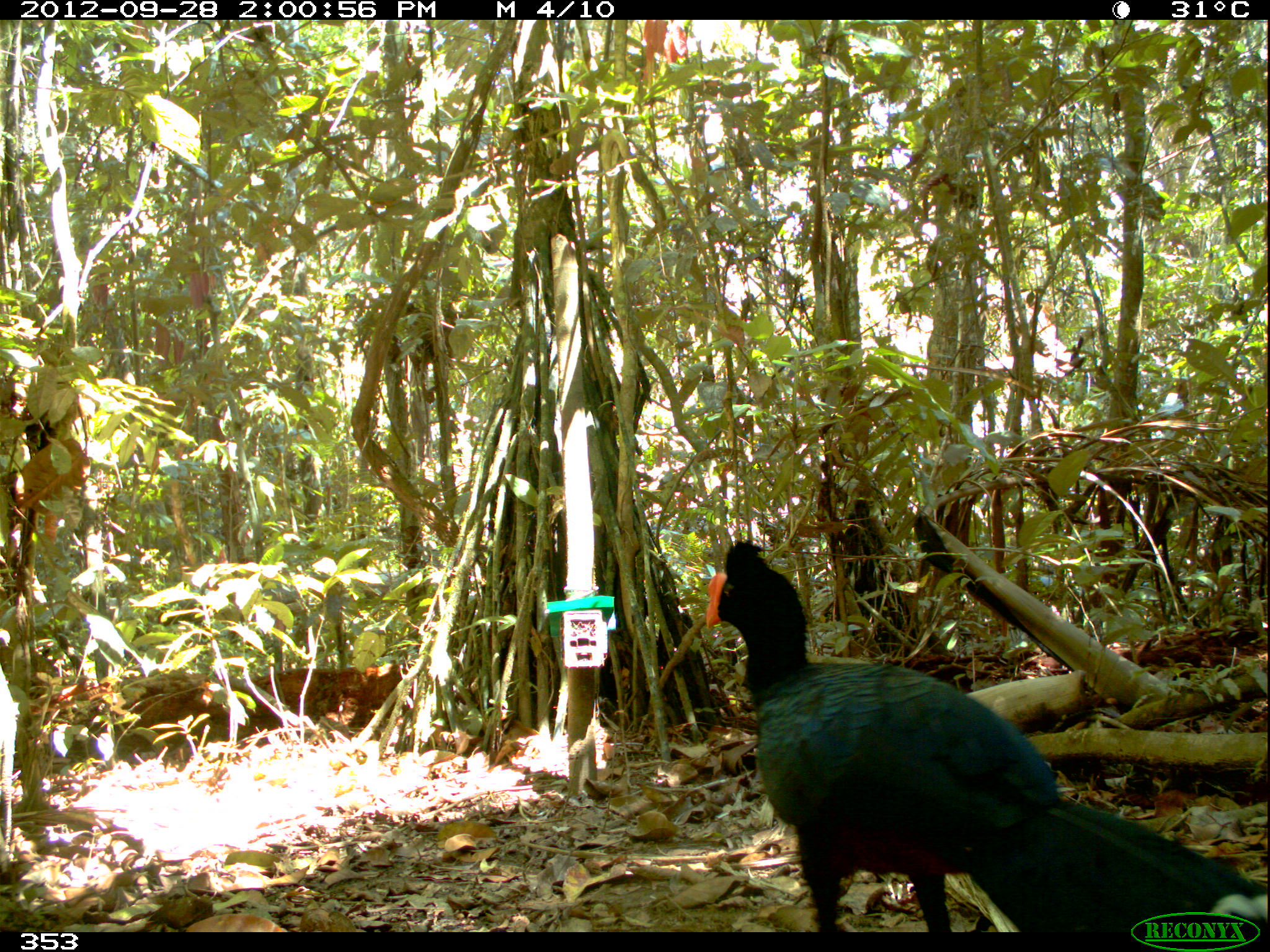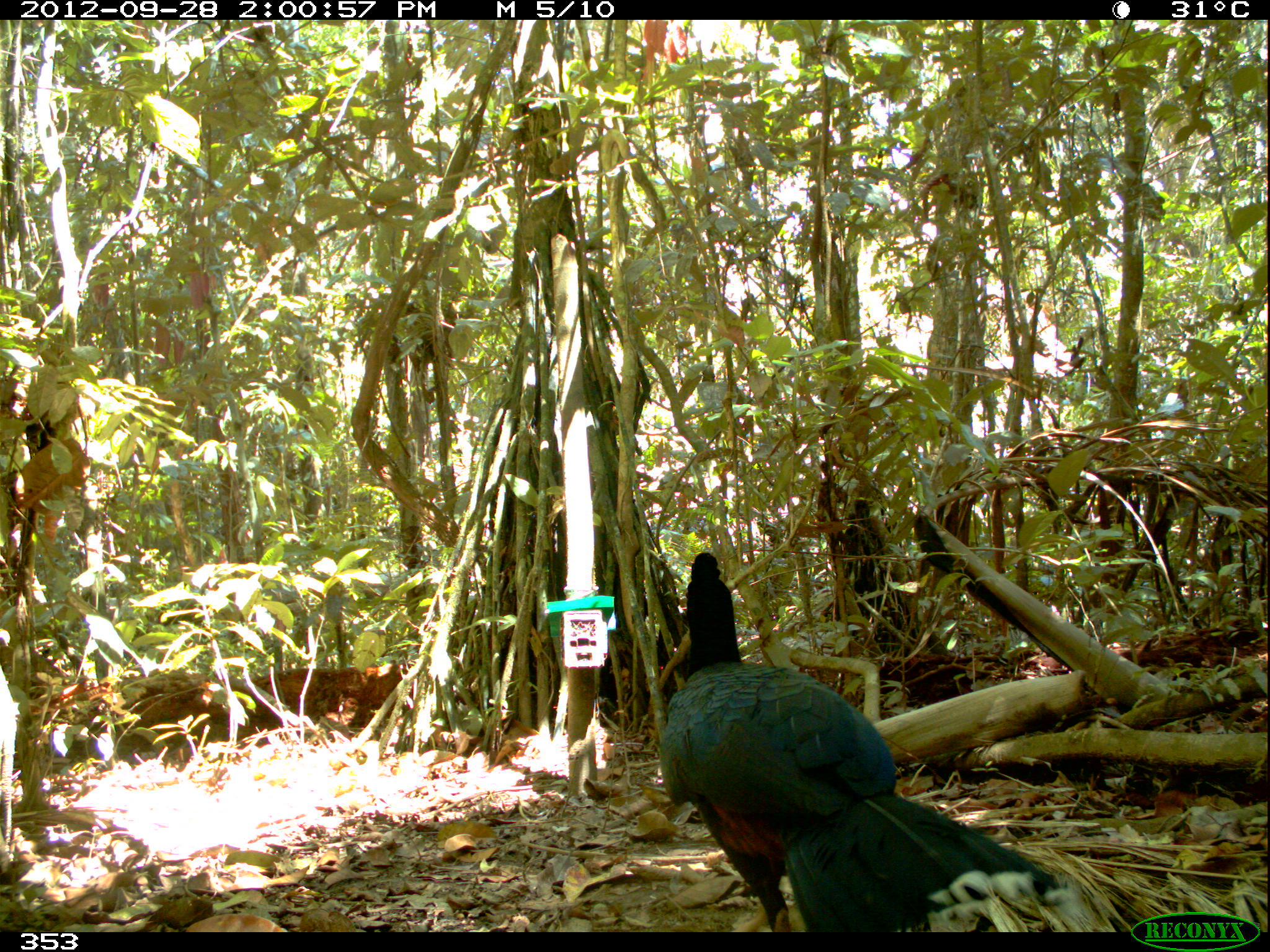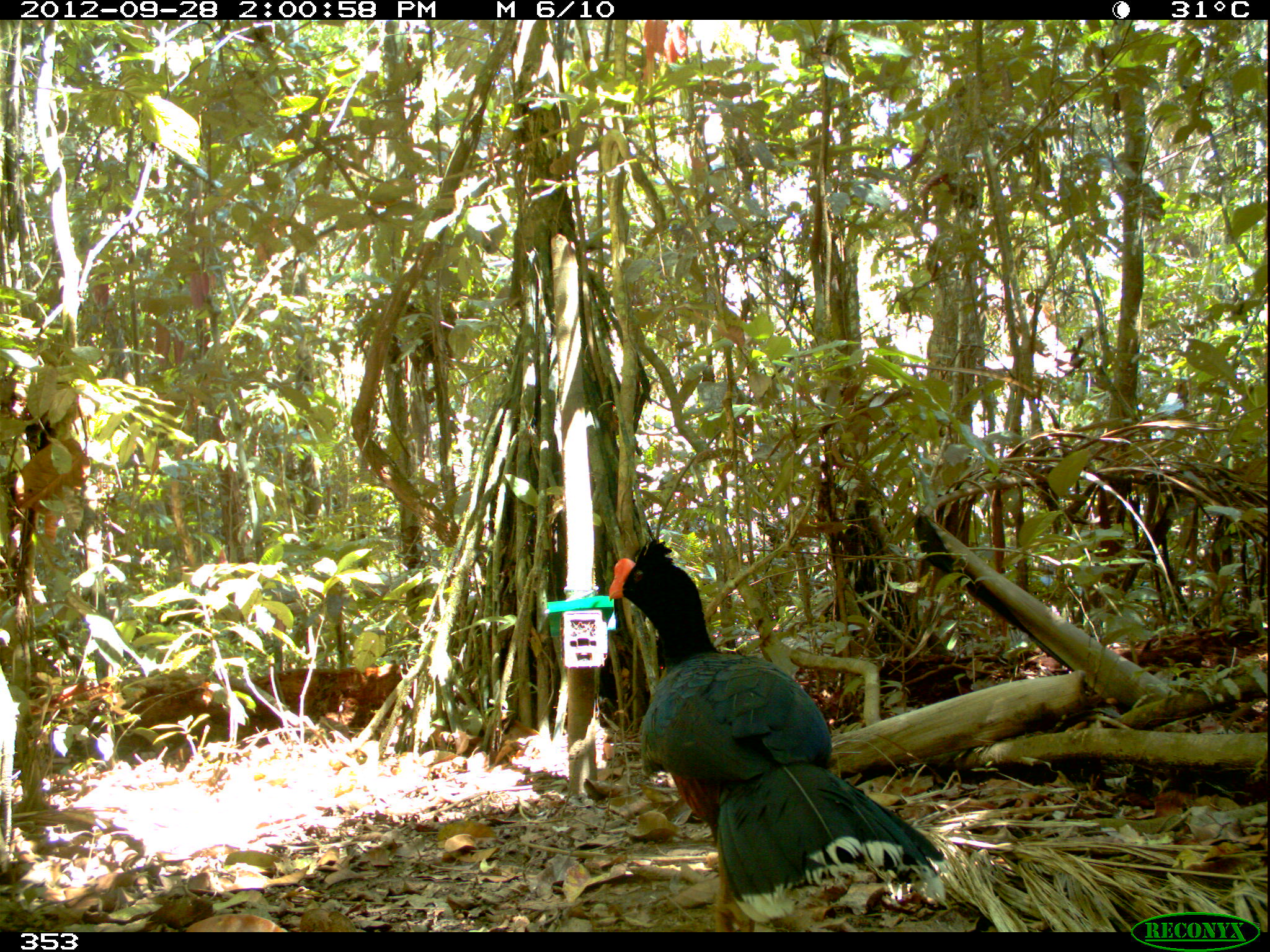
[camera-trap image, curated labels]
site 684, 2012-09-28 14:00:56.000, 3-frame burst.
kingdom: Animalia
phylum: Chordata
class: Aves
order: Galliformes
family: Cracidae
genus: Mitu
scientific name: Mitu tuberosum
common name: razor-billed curassow